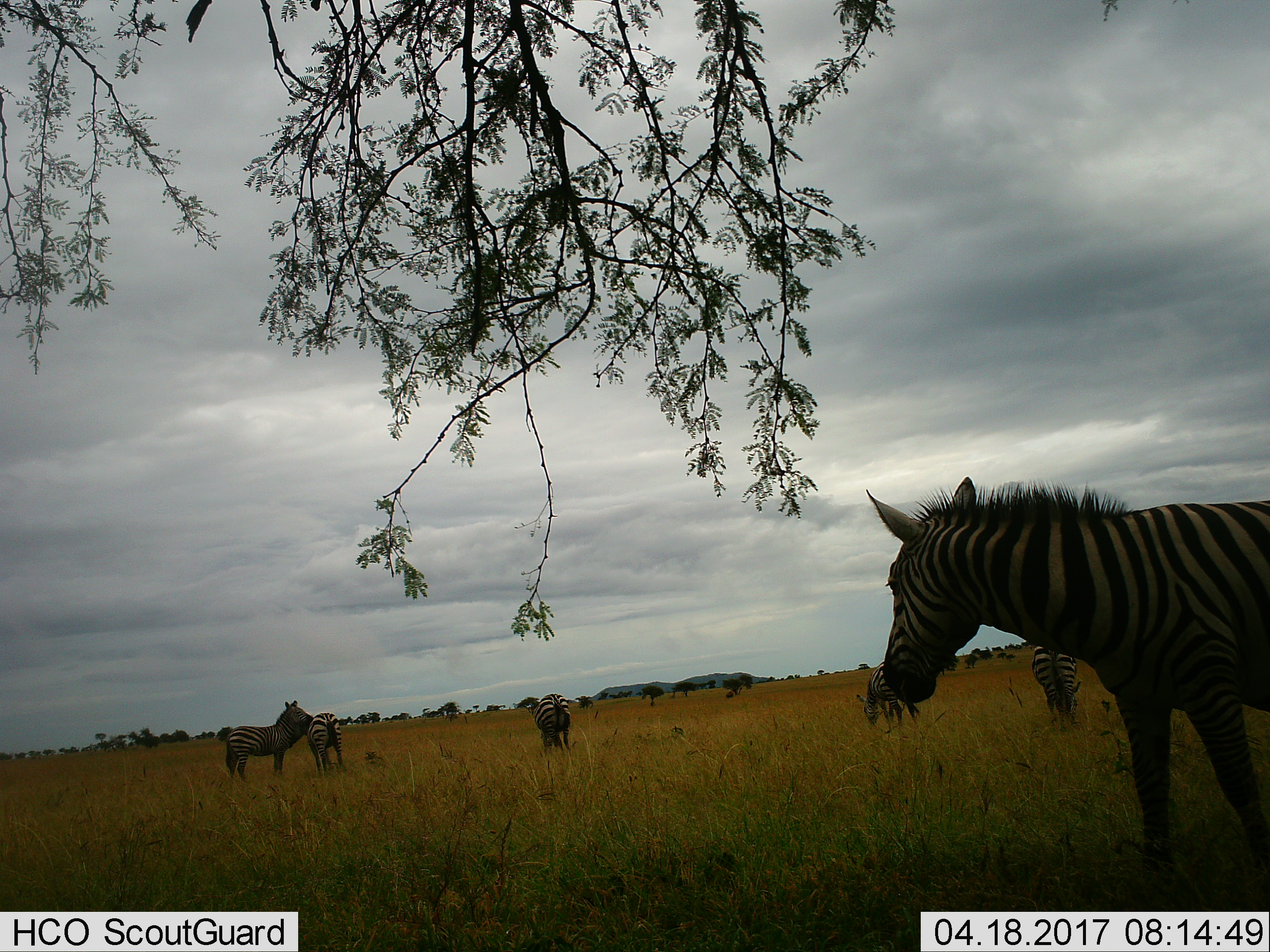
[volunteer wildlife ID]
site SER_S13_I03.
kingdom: Animalia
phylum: Chordata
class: Mammalia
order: Perissodactyla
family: Equidae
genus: Equus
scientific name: Equus quagga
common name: plains zebra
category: zebraplains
Zebraplains (plains zebra) (Equus quagga), count 6. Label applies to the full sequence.